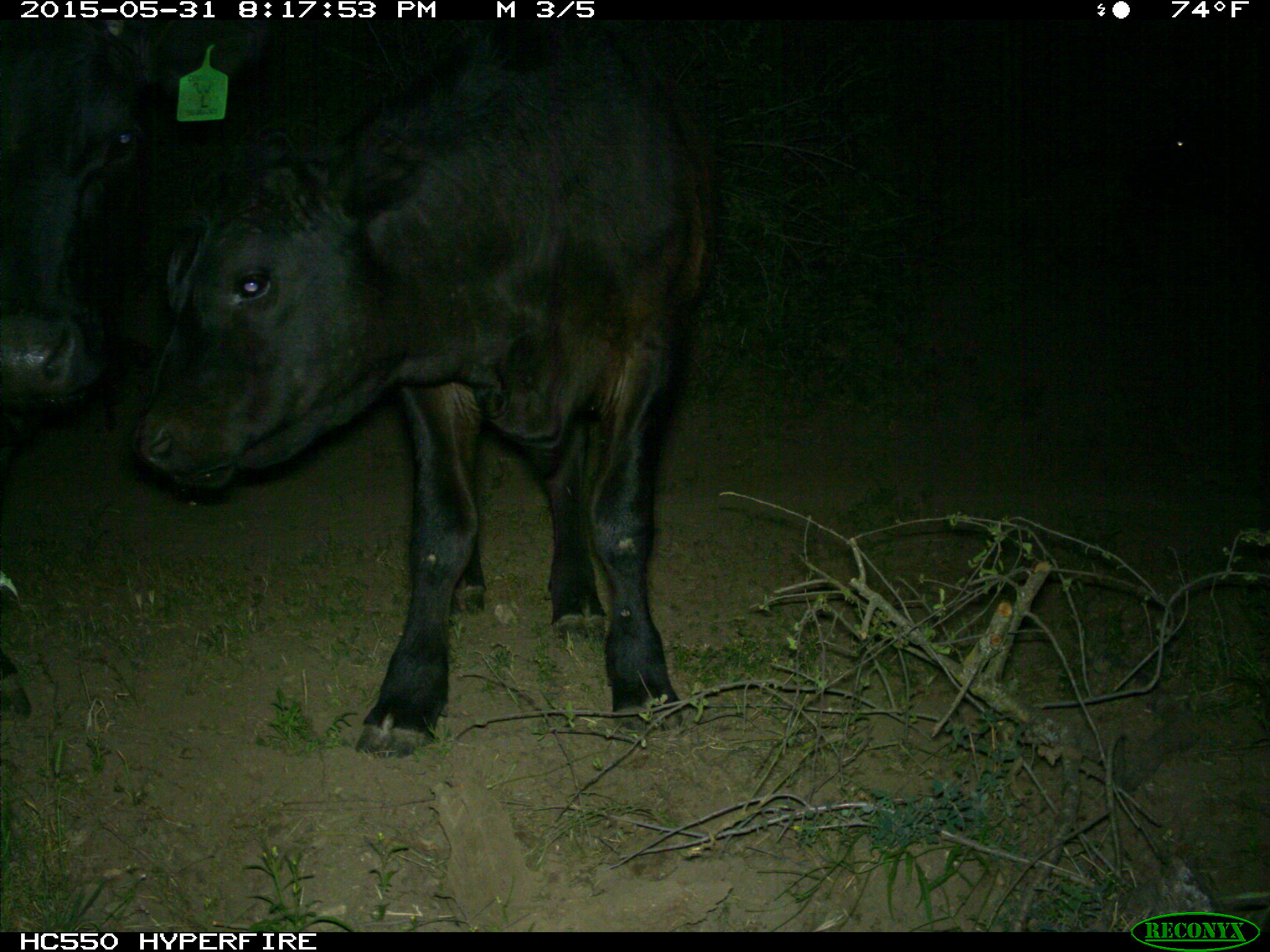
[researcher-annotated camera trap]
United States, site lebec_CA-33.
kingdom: Animalia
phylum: Chordata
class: Mammalia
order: Artiodactyla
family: Bovidae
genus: Bos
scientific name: Bos taurus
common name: domestic cow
Bos taurus (domestic cow).